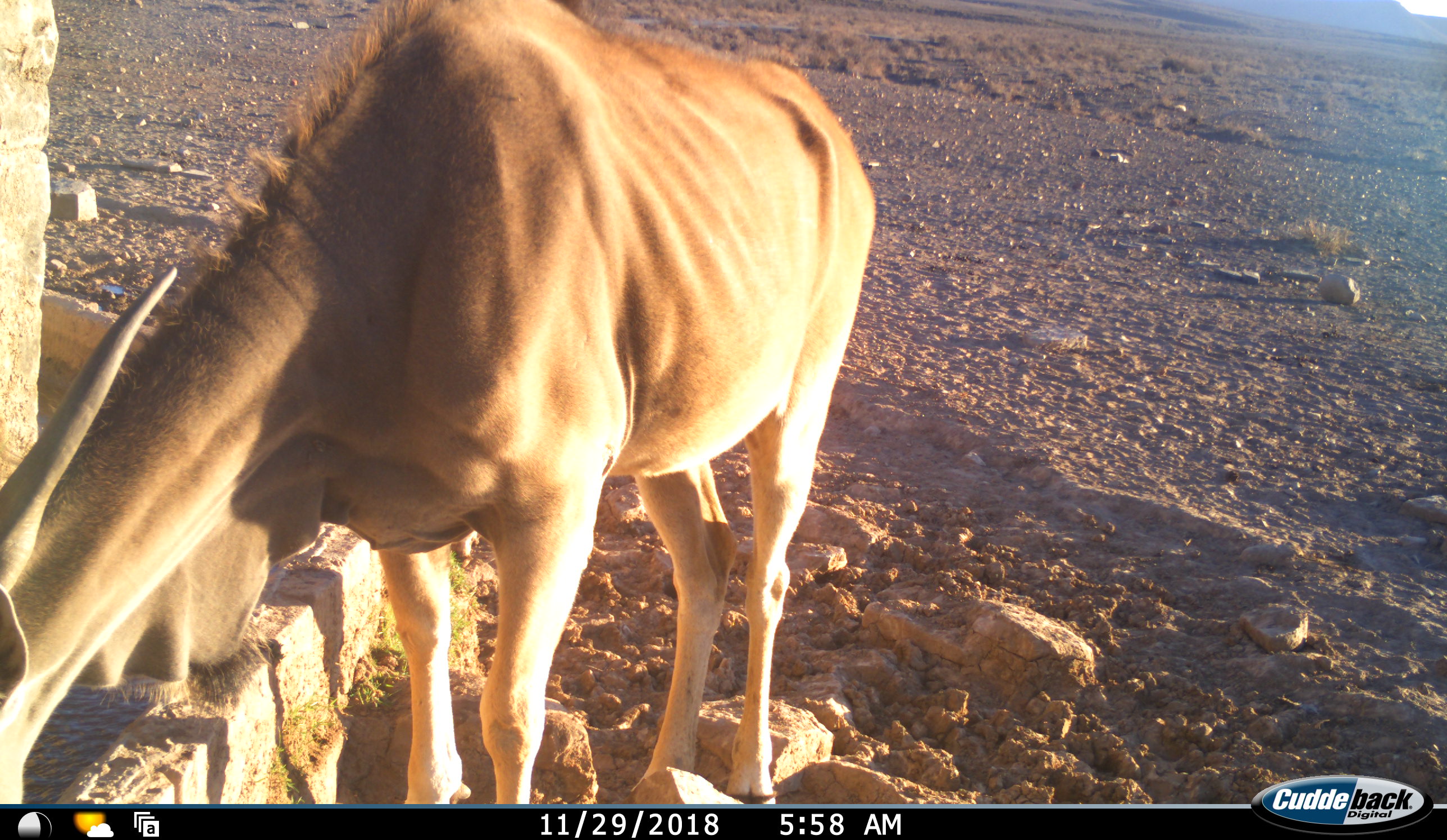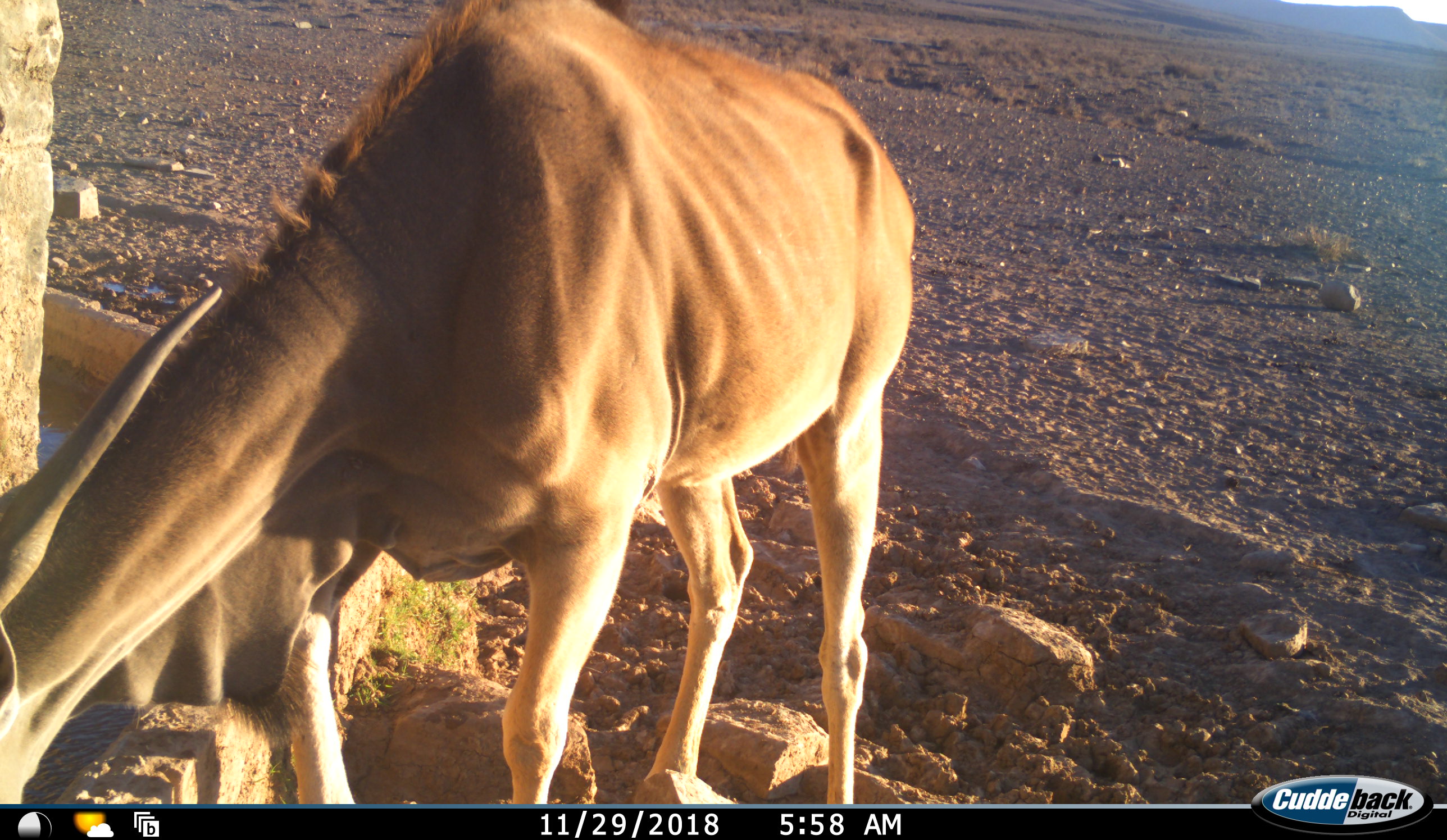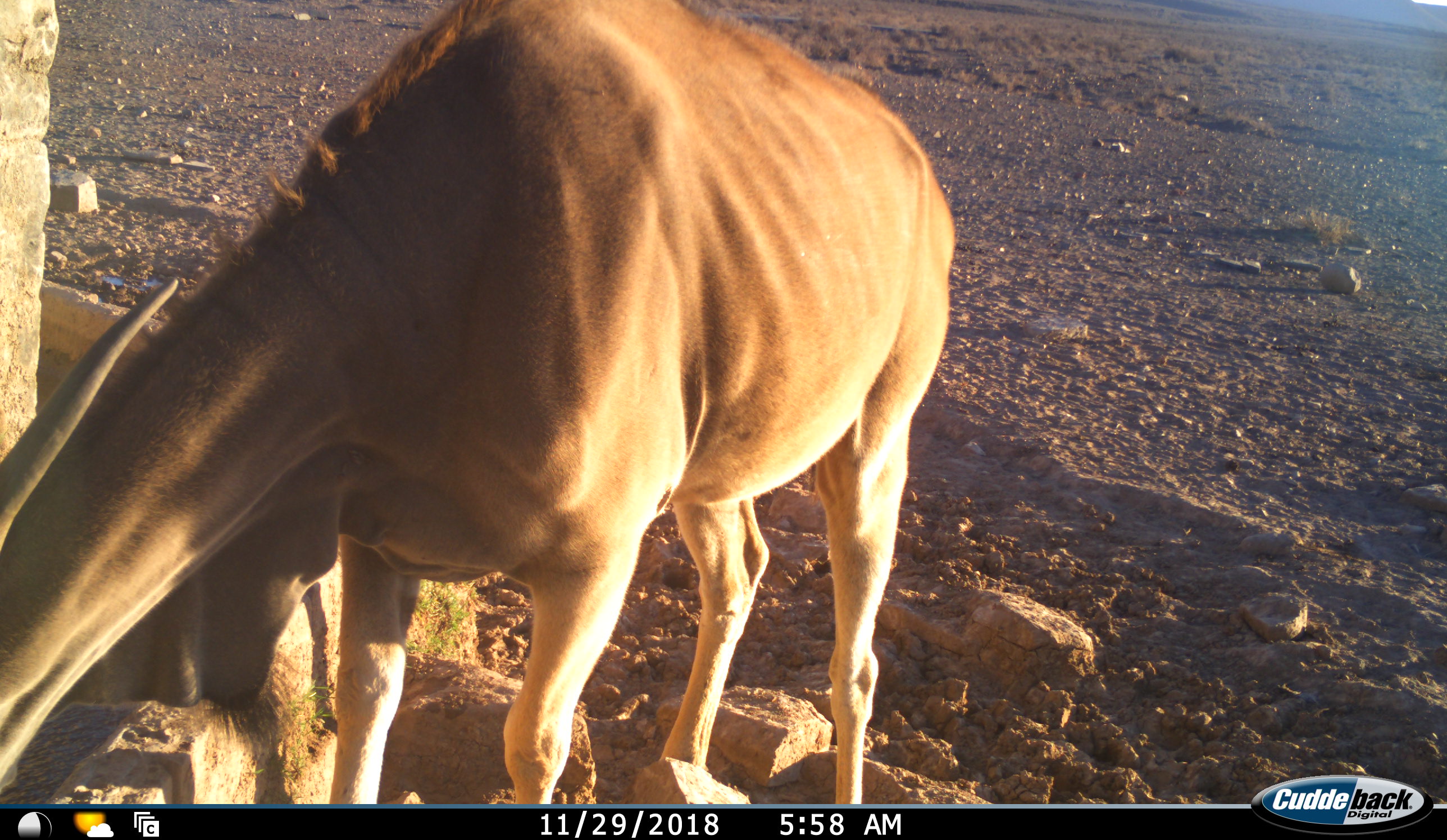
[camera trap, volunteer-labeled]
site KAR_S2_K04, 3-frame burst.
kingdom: Animalia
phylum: Chordata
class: Mammalia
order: Artiodactyla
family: Bovidae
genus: Tragelaphus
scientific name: Tragelaphus oryx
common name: eland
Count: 1.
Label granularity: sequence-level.